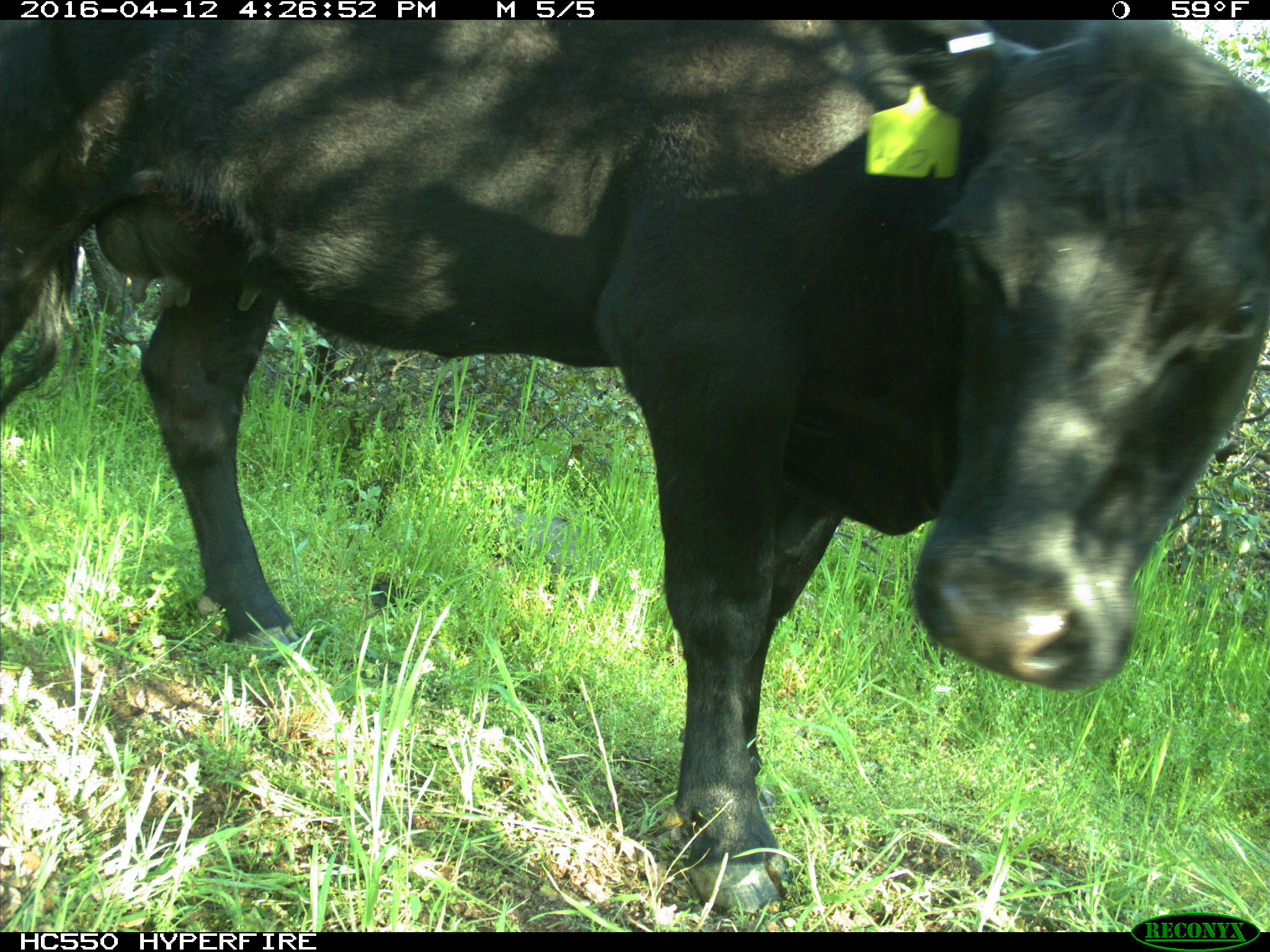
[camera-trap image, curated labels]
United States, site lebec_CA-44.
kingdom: Animalia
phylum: Chordata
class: Mammalia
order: Artiodactyla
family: Bovidae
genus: Bos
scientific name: Bos taurus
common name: domestic cow